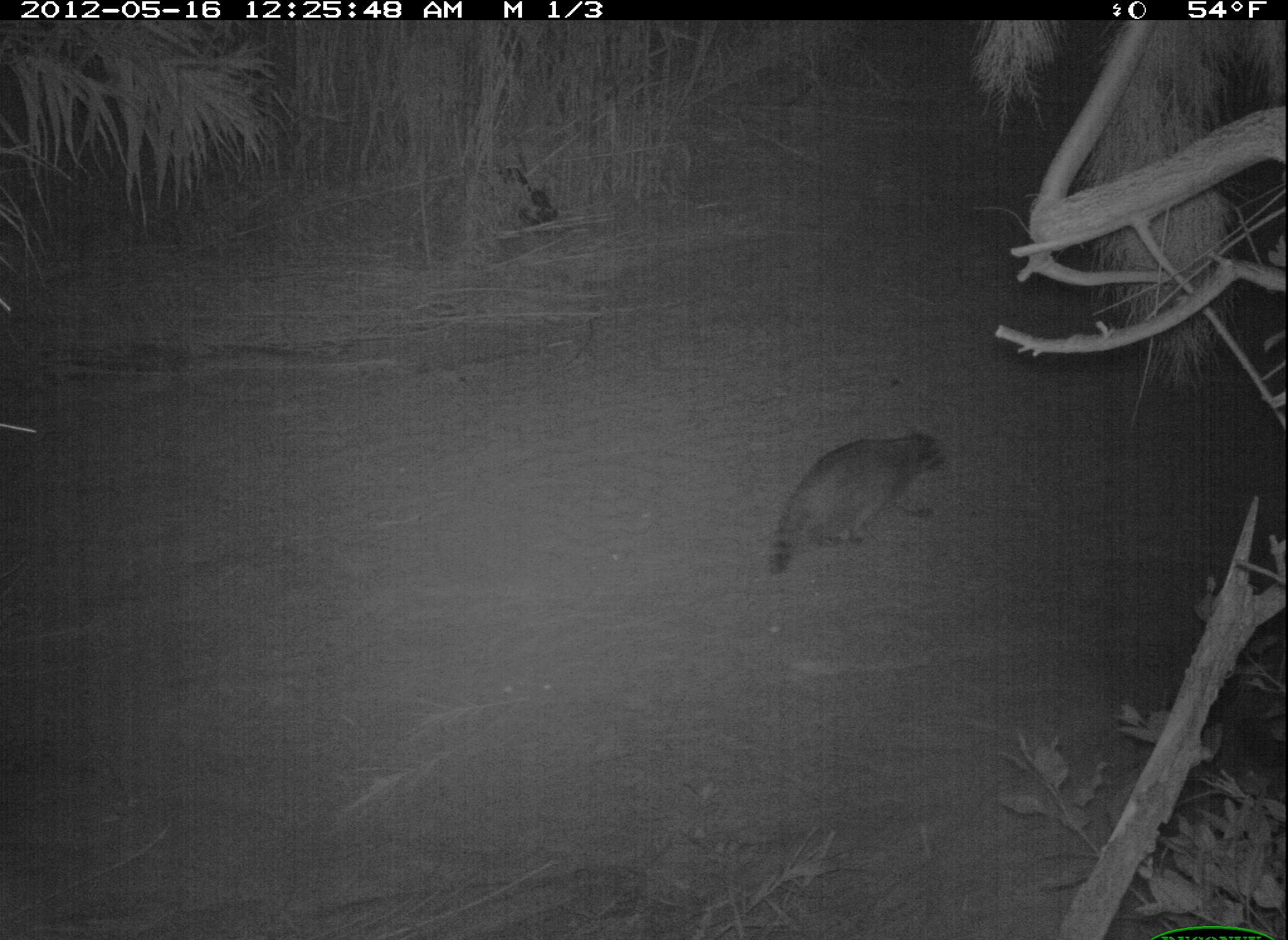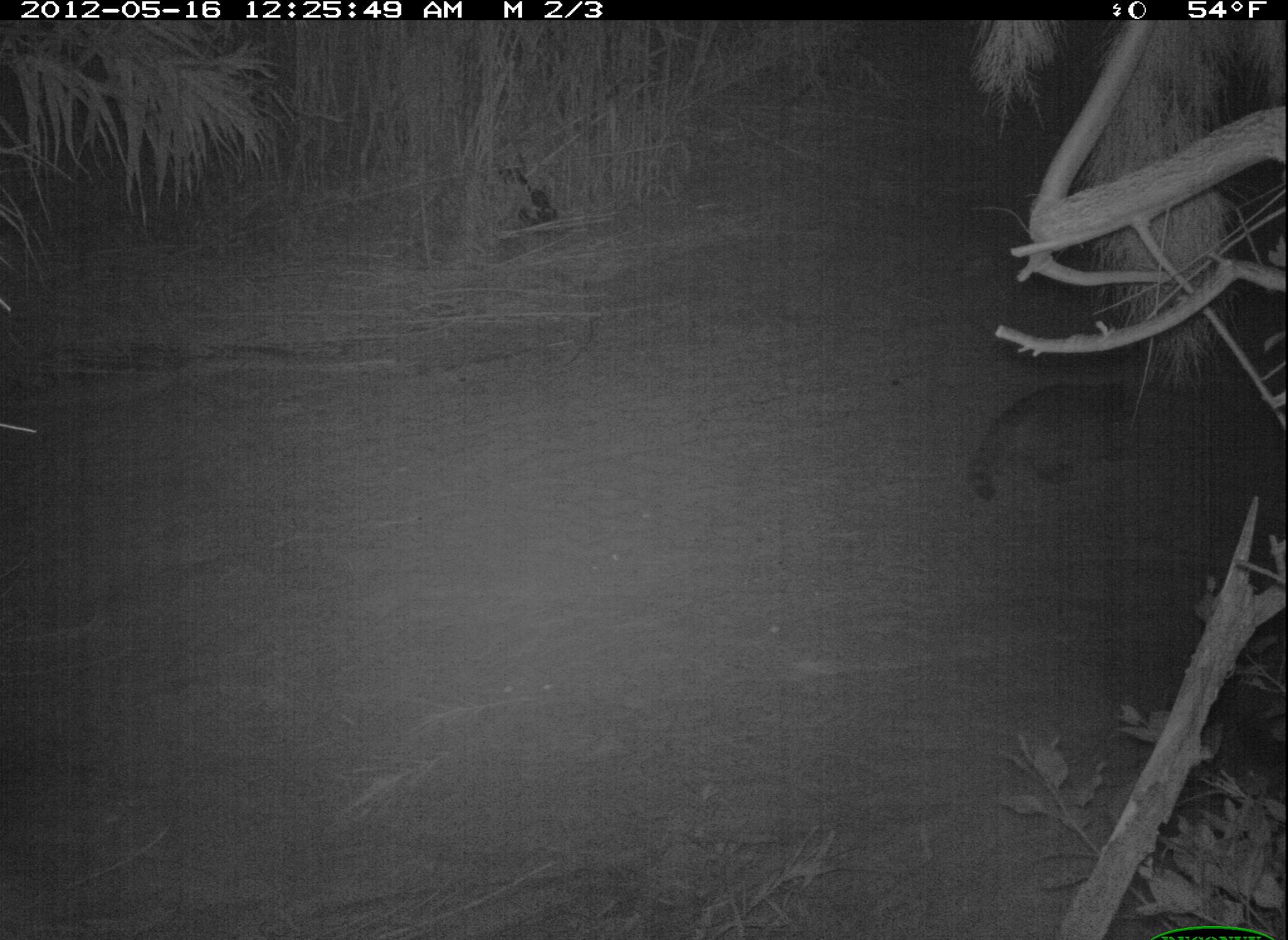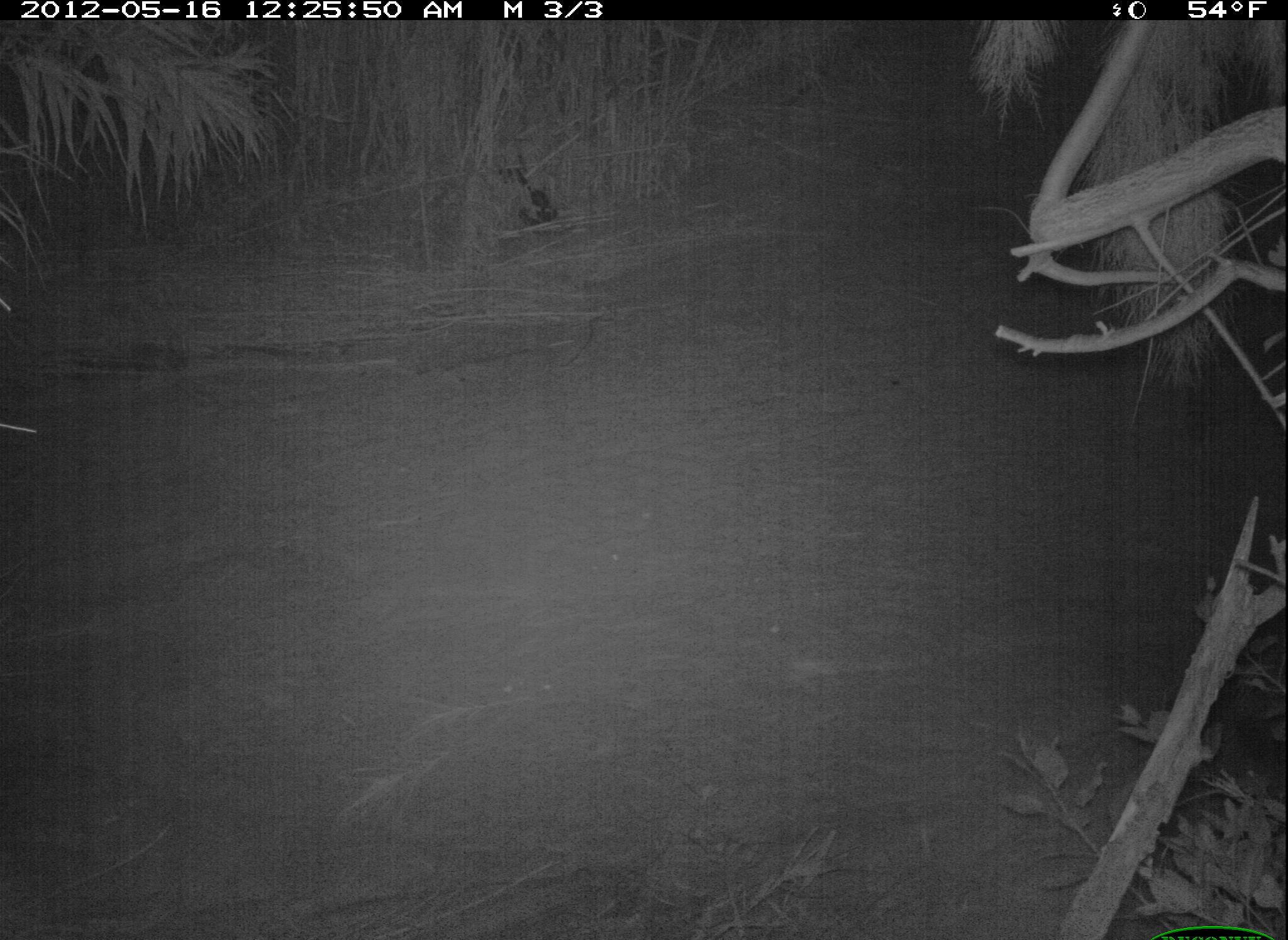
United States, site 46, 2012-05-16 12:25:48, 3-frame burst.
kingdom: Animalia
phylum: Chordata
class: Mammalia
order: Carnivora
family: Procyonidae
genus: Procyon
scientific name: Procyon lotor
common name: raccoon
Raccoon (Procyon lotor).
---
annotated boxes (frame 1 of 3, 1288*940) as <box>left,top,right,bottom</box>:
raccoon: <box>762,424,960,581</box>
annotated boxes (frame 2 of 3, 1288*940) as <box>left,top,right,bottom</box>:
raccoon: <box>952,348,1170,535</box>